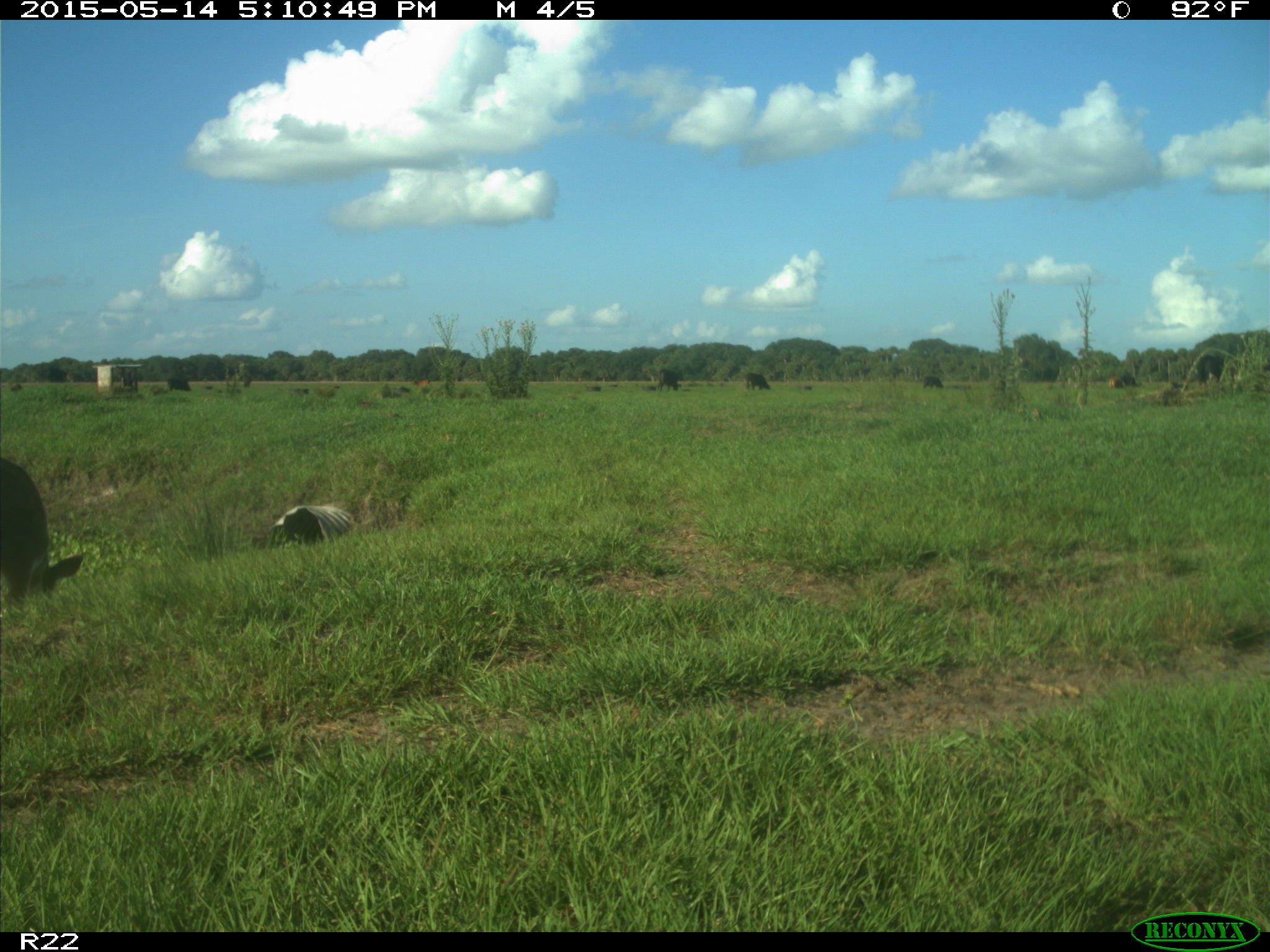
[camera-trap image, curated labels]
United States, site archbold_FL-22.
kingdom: Animalia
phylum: Chordata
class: Mammalia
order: Artiodactyla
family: Bovidae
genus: Bos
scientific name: Bos taurus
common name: domestic cow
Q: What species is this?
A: Bos taurus (domestic cow).